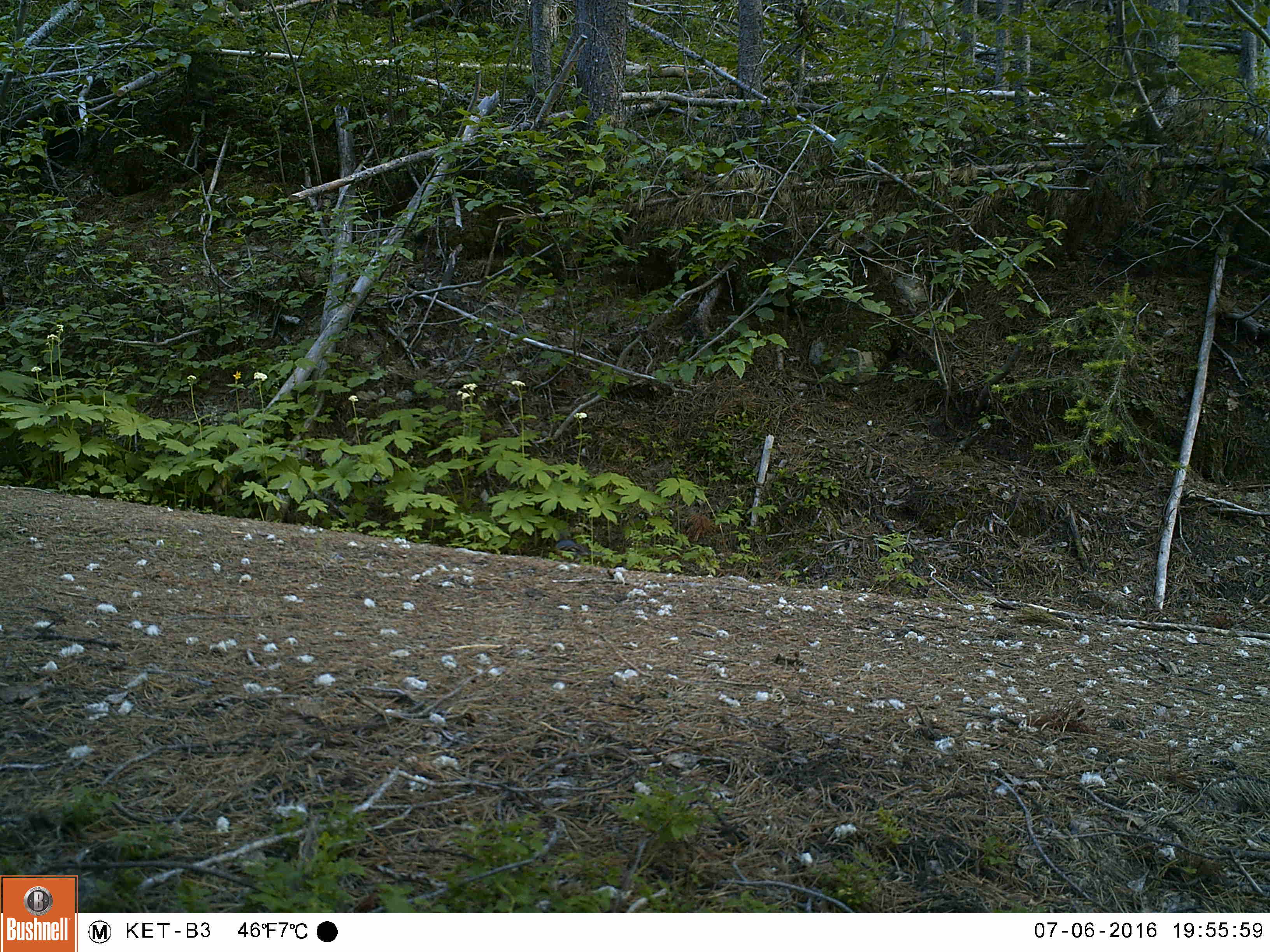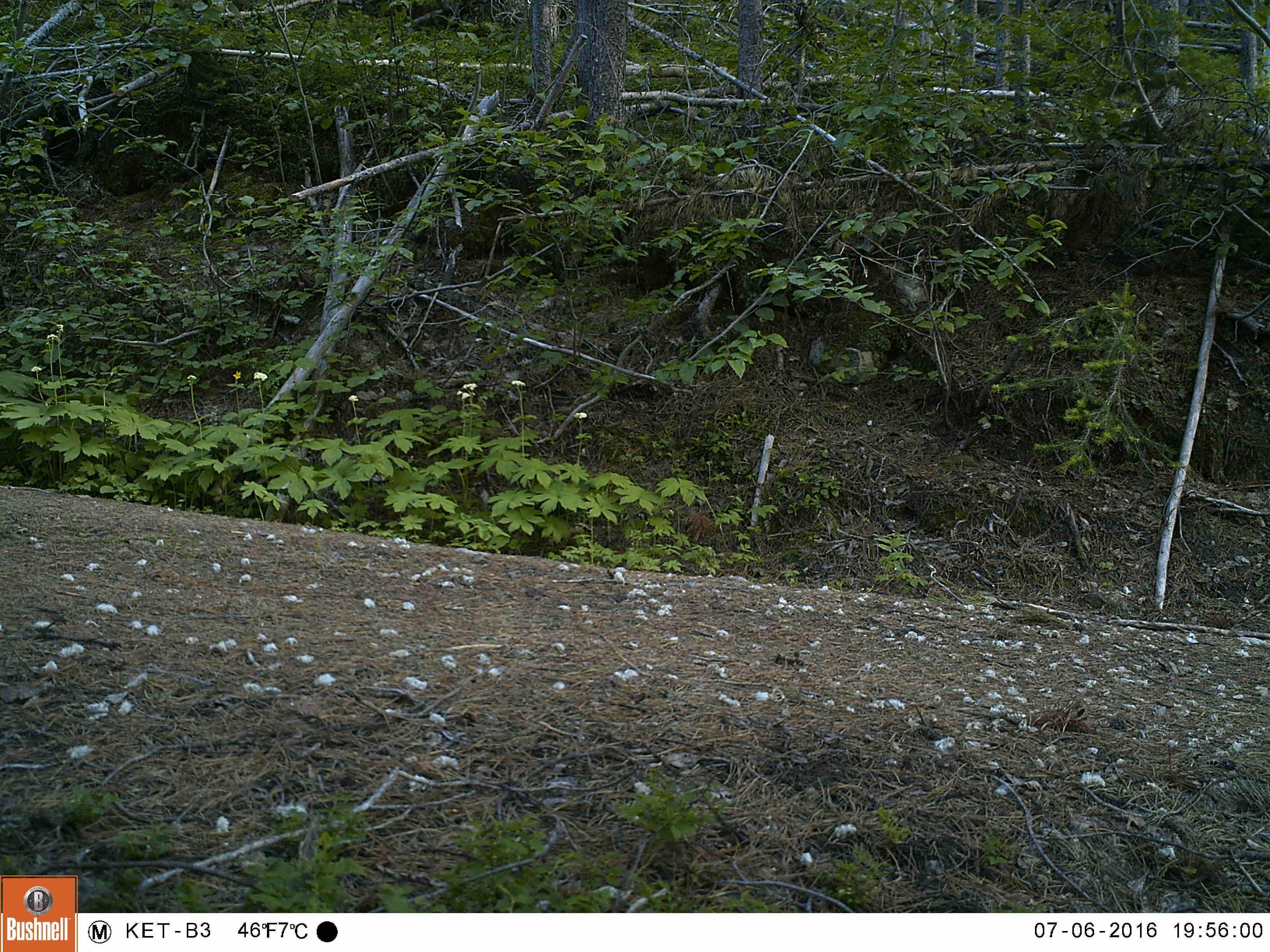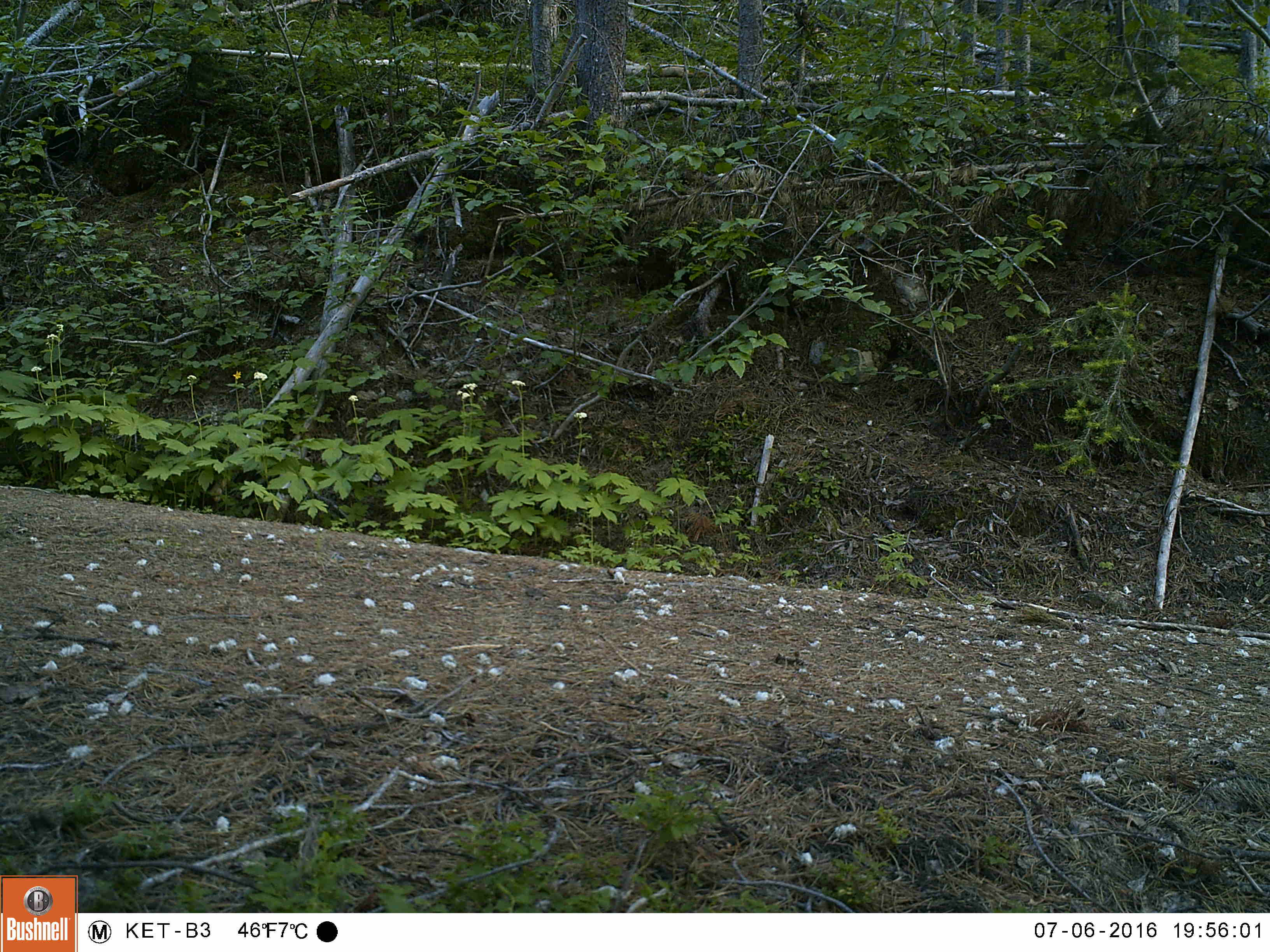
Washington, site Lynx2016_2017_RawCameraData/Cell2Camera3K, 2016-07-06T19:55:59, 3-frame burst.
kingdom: Animalia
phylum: Chordata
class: Aves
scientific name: Aves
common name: birds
Aves (birds). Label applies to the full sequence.